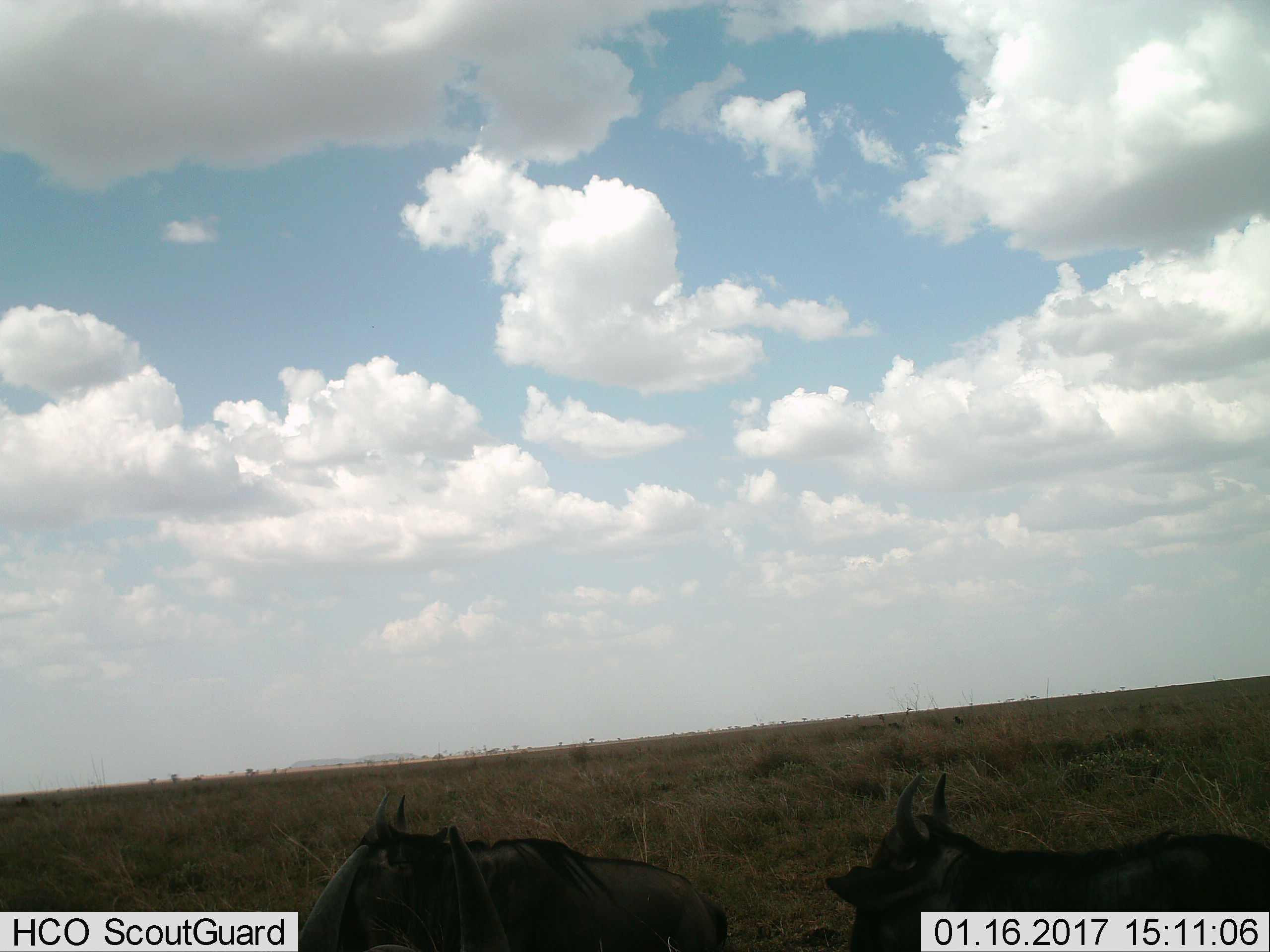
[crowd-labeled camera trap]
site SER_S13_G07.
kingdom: Animalia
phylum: Chordata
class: Mammalia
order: Artiodactyla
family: Bovidae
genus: Connochaetes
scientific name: Connochaetes taurinus taurinus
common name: blue wildebeest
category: wildebeestblue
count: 2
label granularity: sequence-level